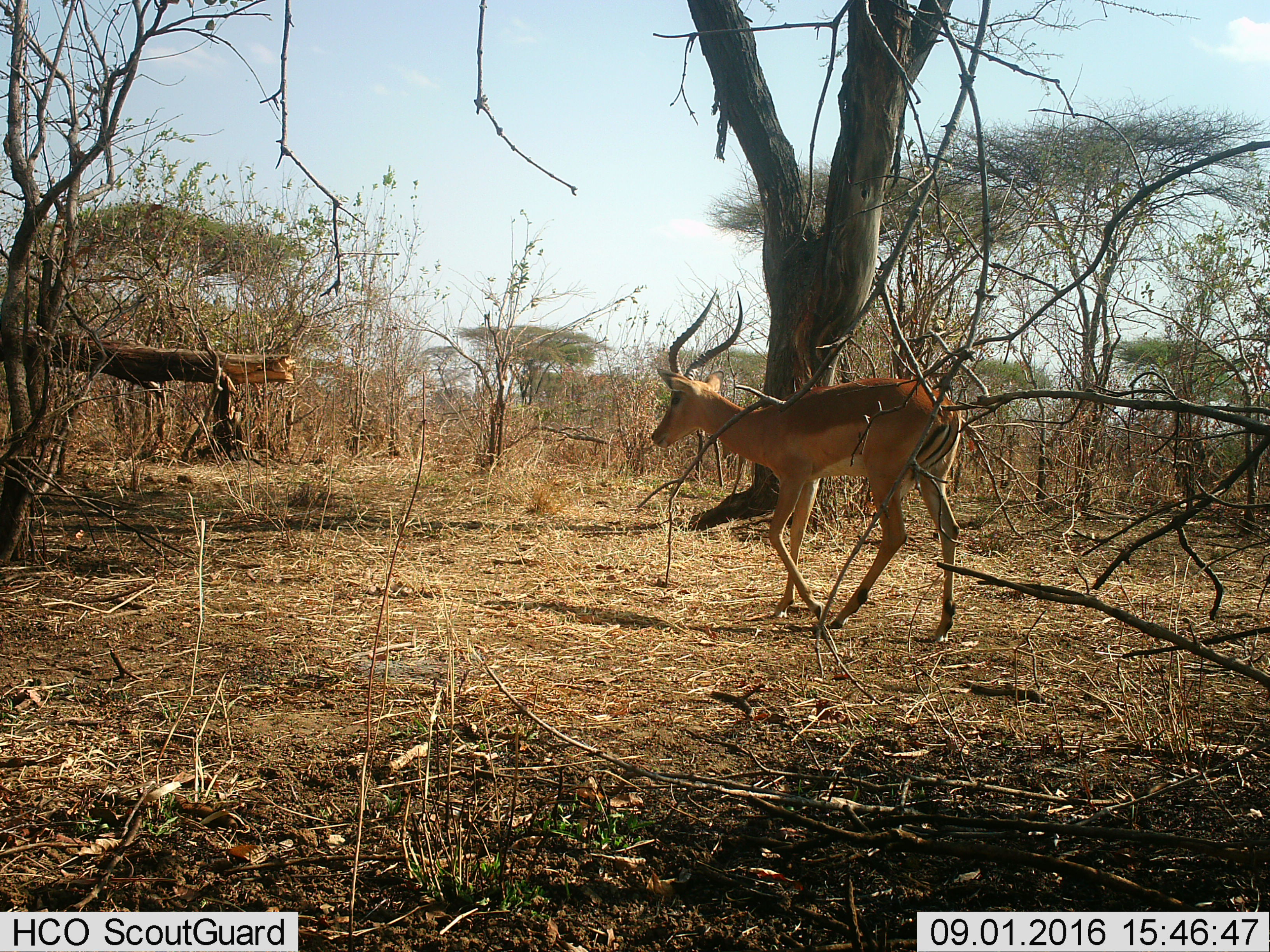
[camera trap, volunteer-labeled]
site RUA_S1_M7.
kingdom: Animalia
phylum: Chordata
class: Mammalia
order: Artiodactyla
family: Bovidae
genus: Aepyceros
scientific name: Aepyceros melampus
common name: impala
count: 1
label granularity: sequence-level